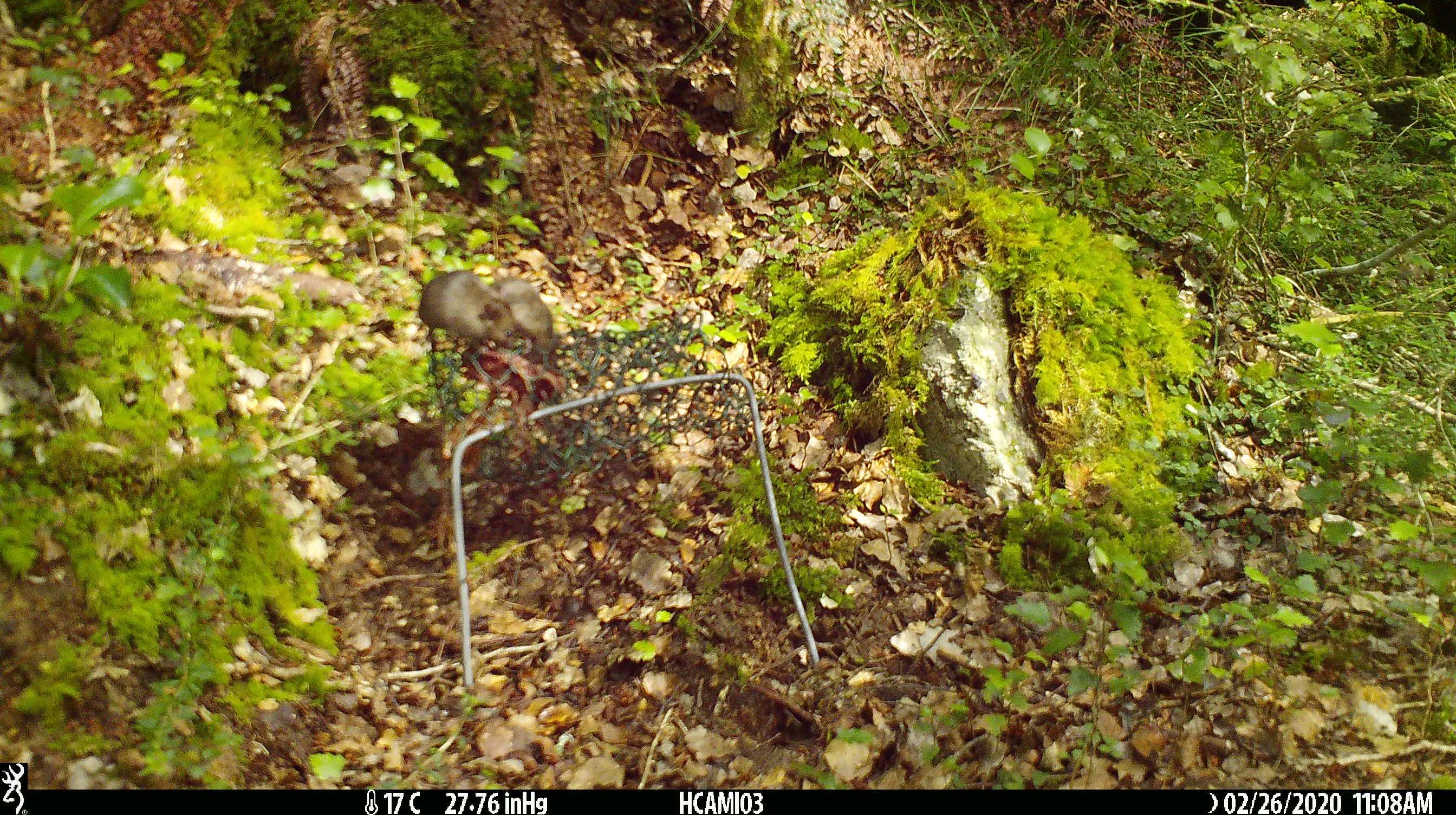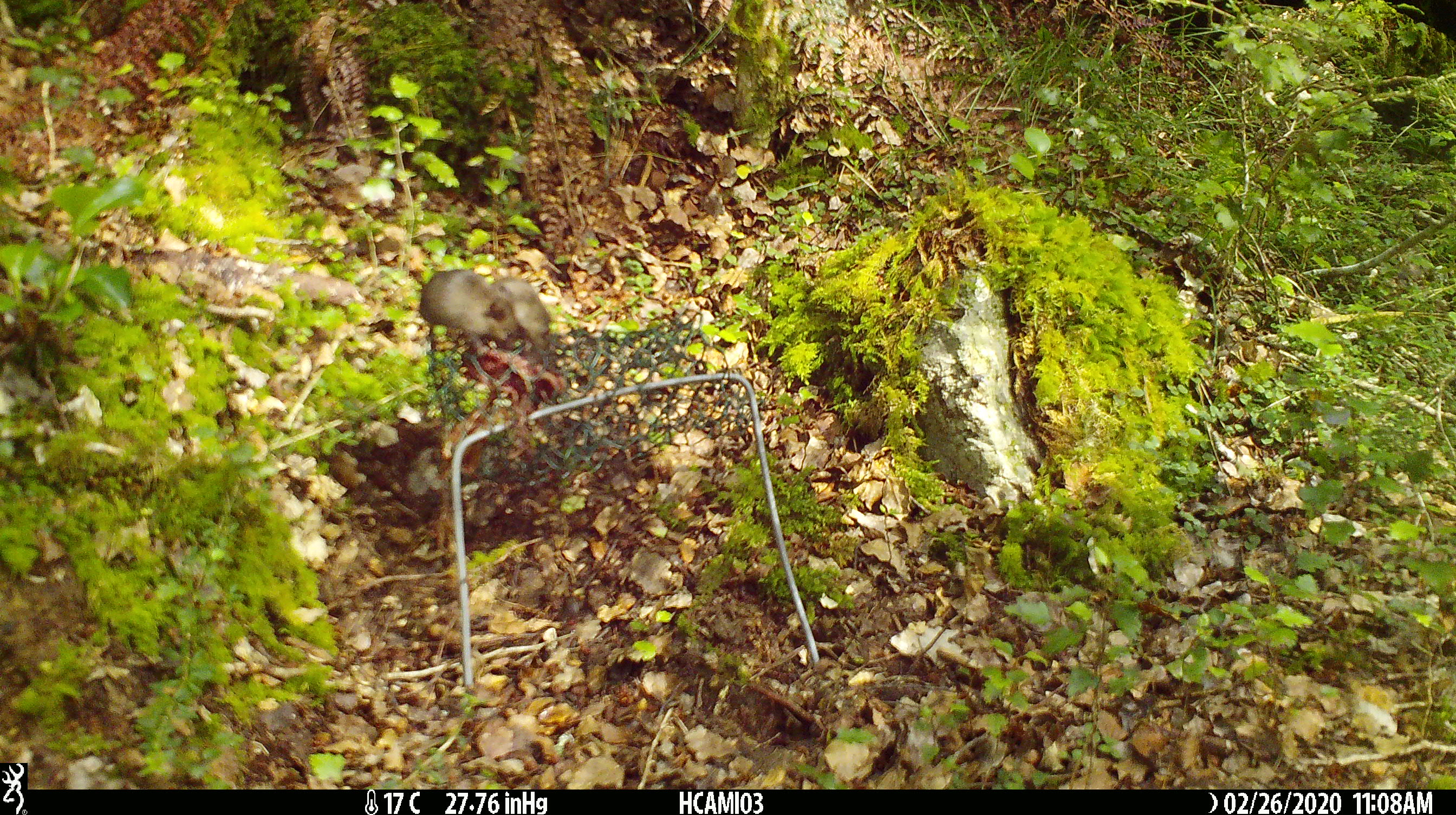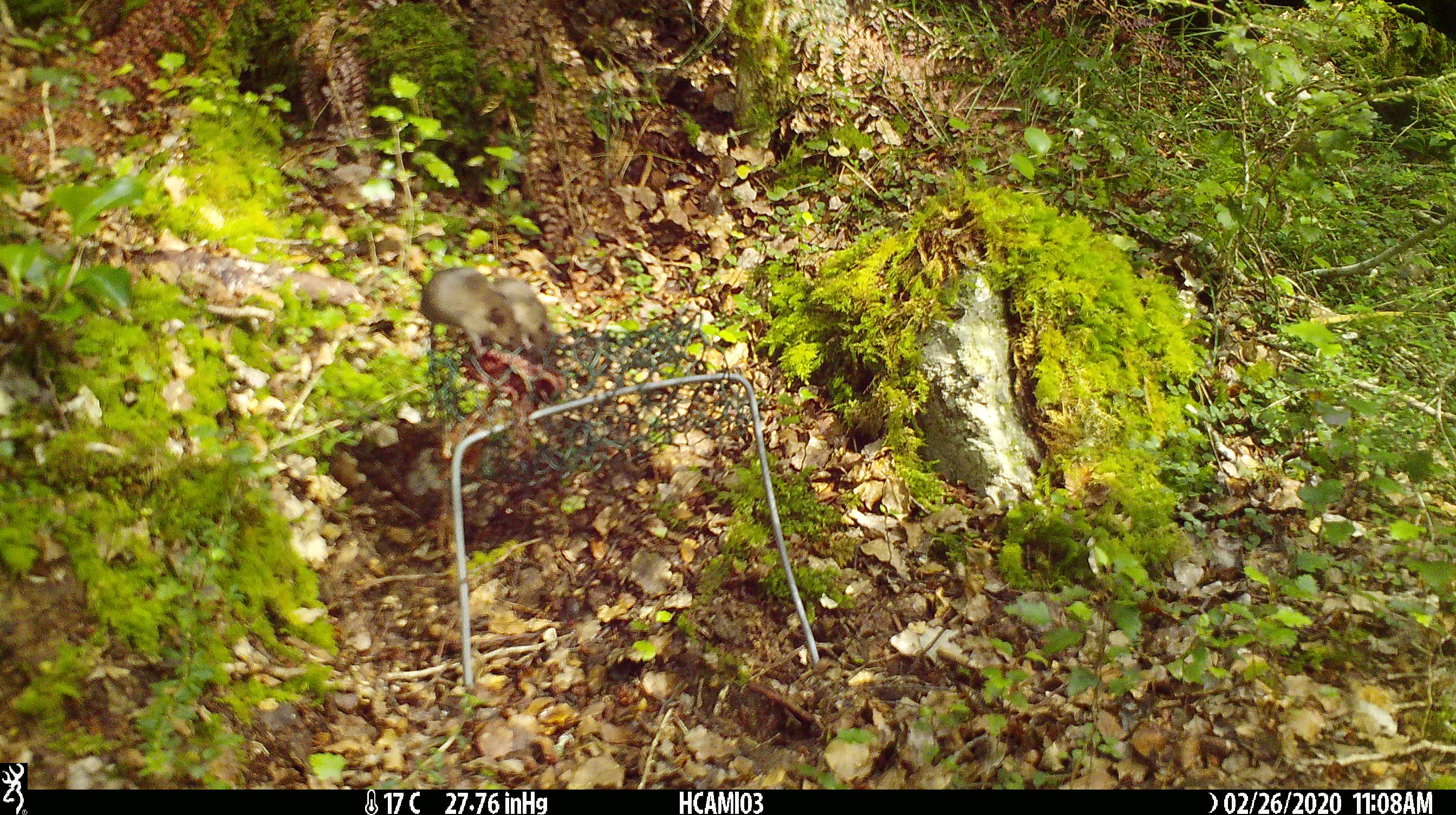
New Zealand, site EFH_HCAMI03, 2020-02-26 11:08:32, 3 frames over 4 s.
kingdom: Animalia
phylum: Chordata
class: Mammalia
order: Rodentia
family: Muridae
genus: Mus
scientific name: Mus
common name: mouse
Mouse (Mus).